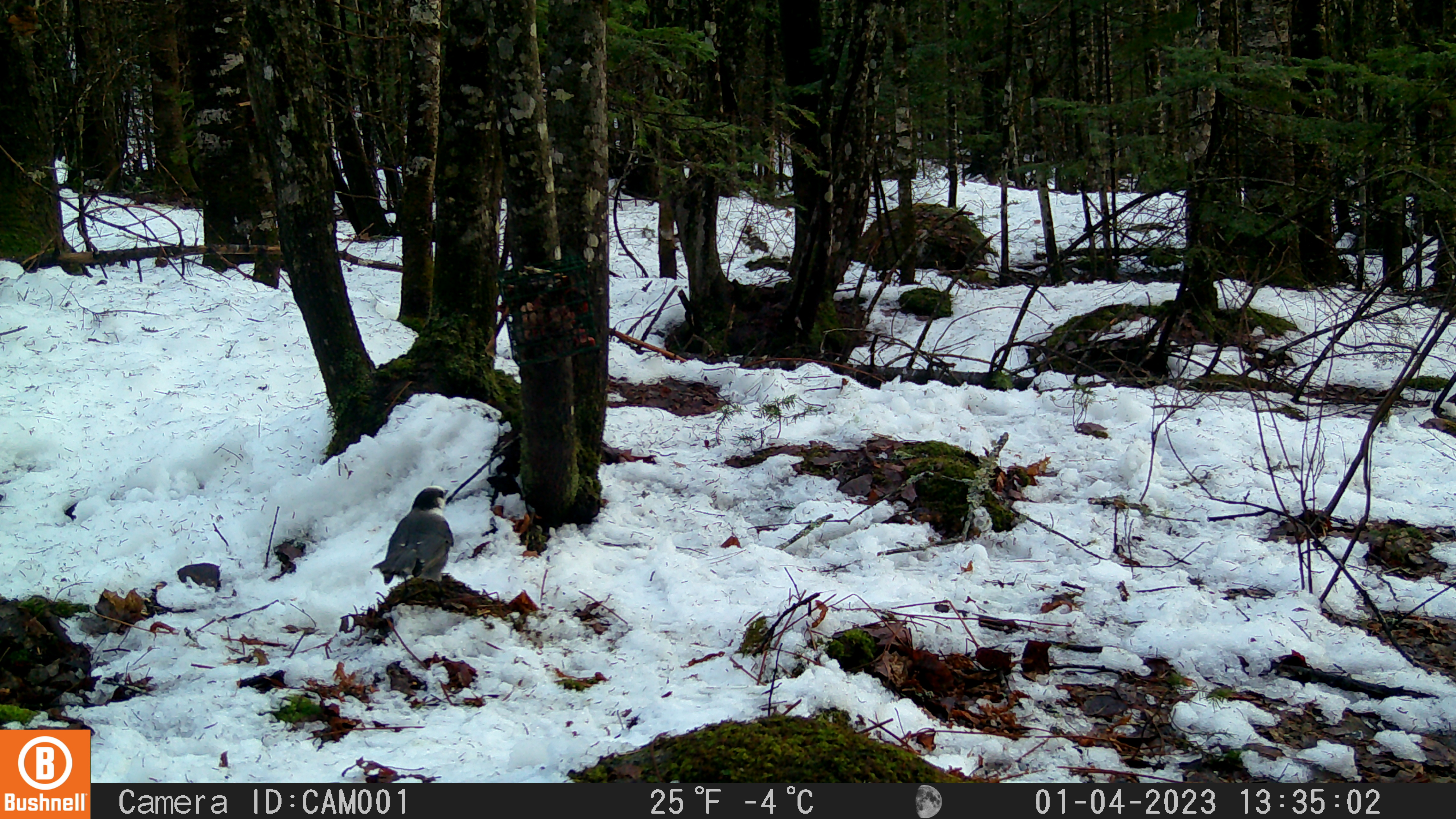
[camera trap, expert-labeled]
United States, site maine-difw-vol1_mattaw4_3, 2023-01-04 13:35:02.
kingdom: Animalia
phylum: Chordata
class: Aves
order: Passeriformes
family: Corvidae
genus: Perisoreus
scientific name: Perisoreus canadensis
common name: canada jay